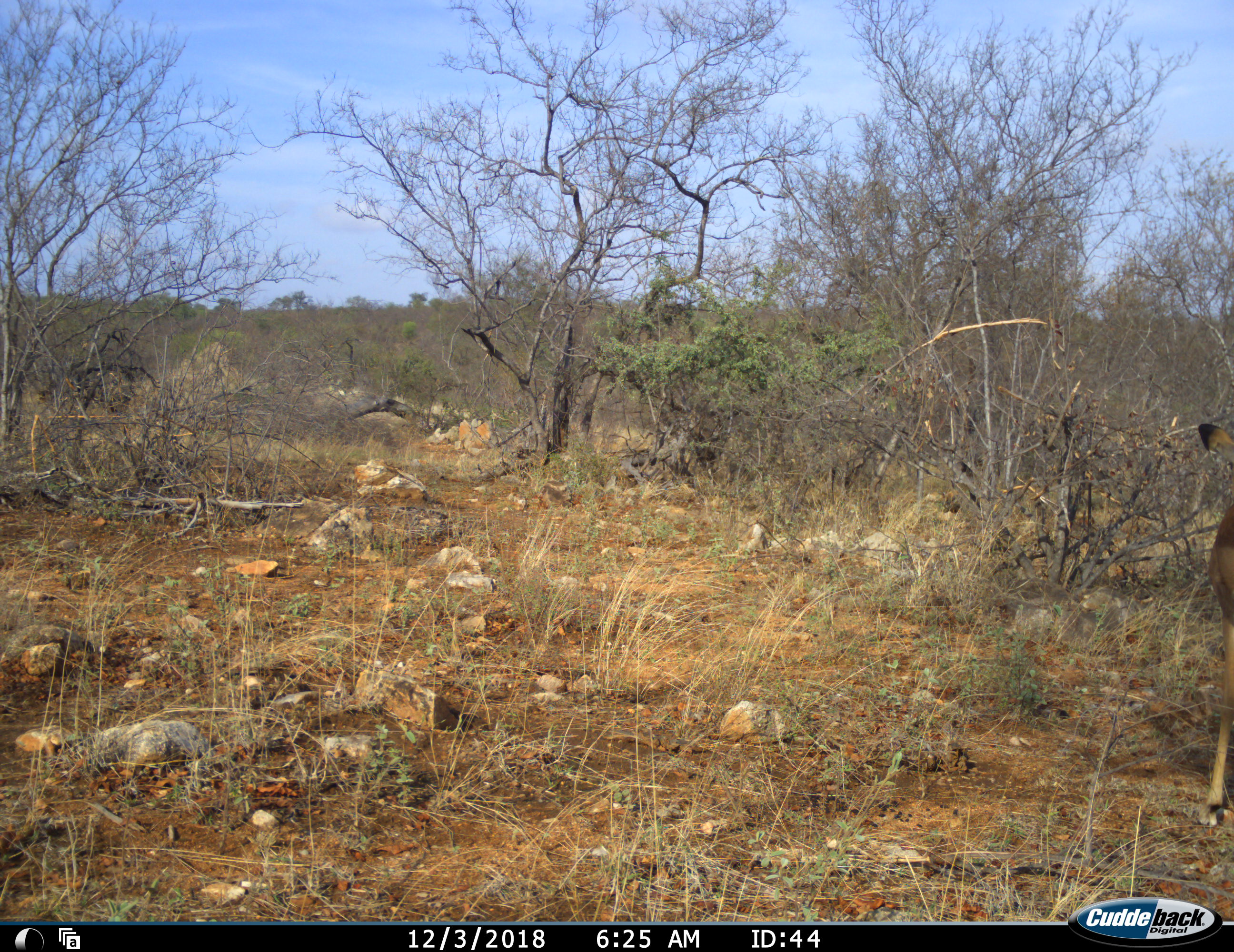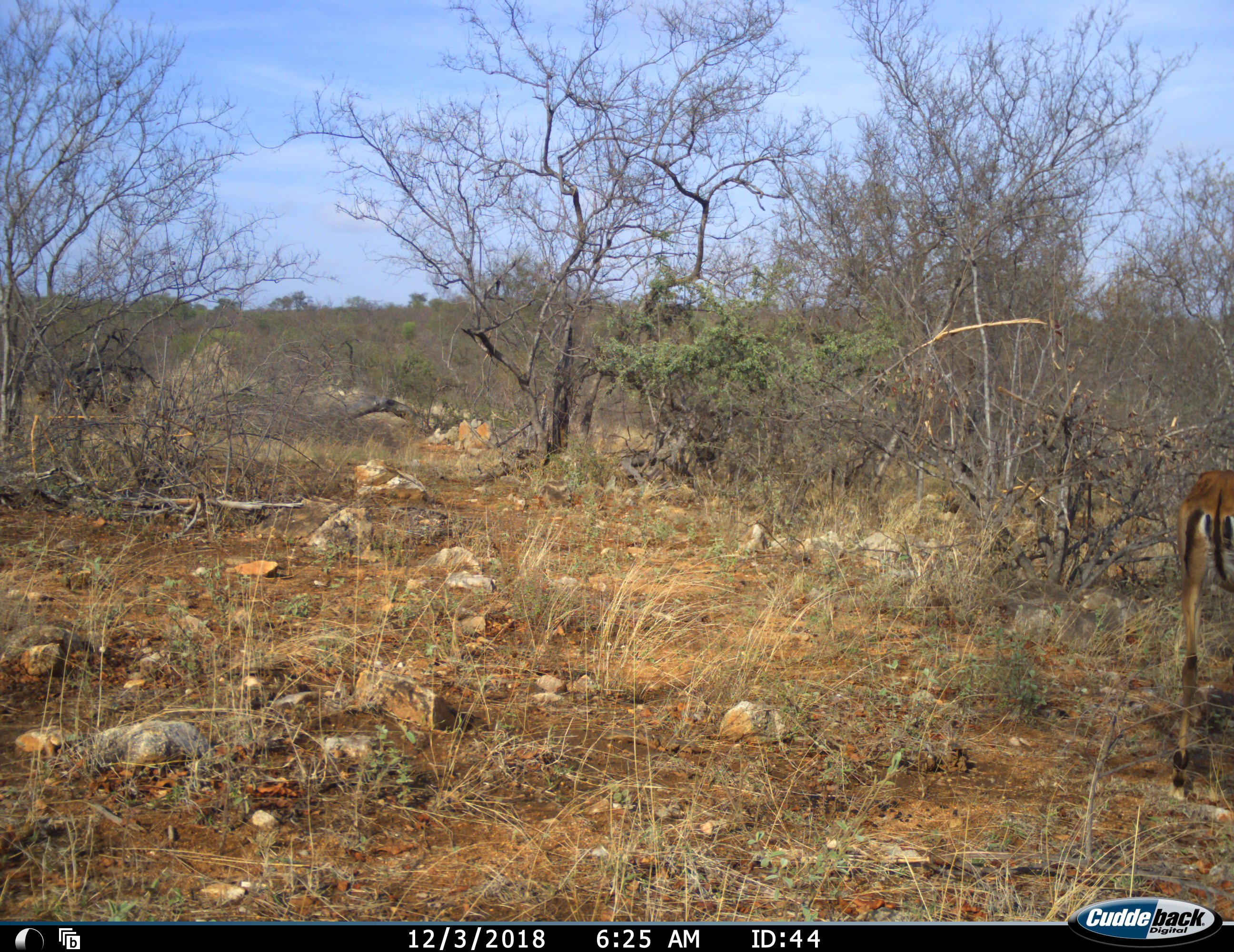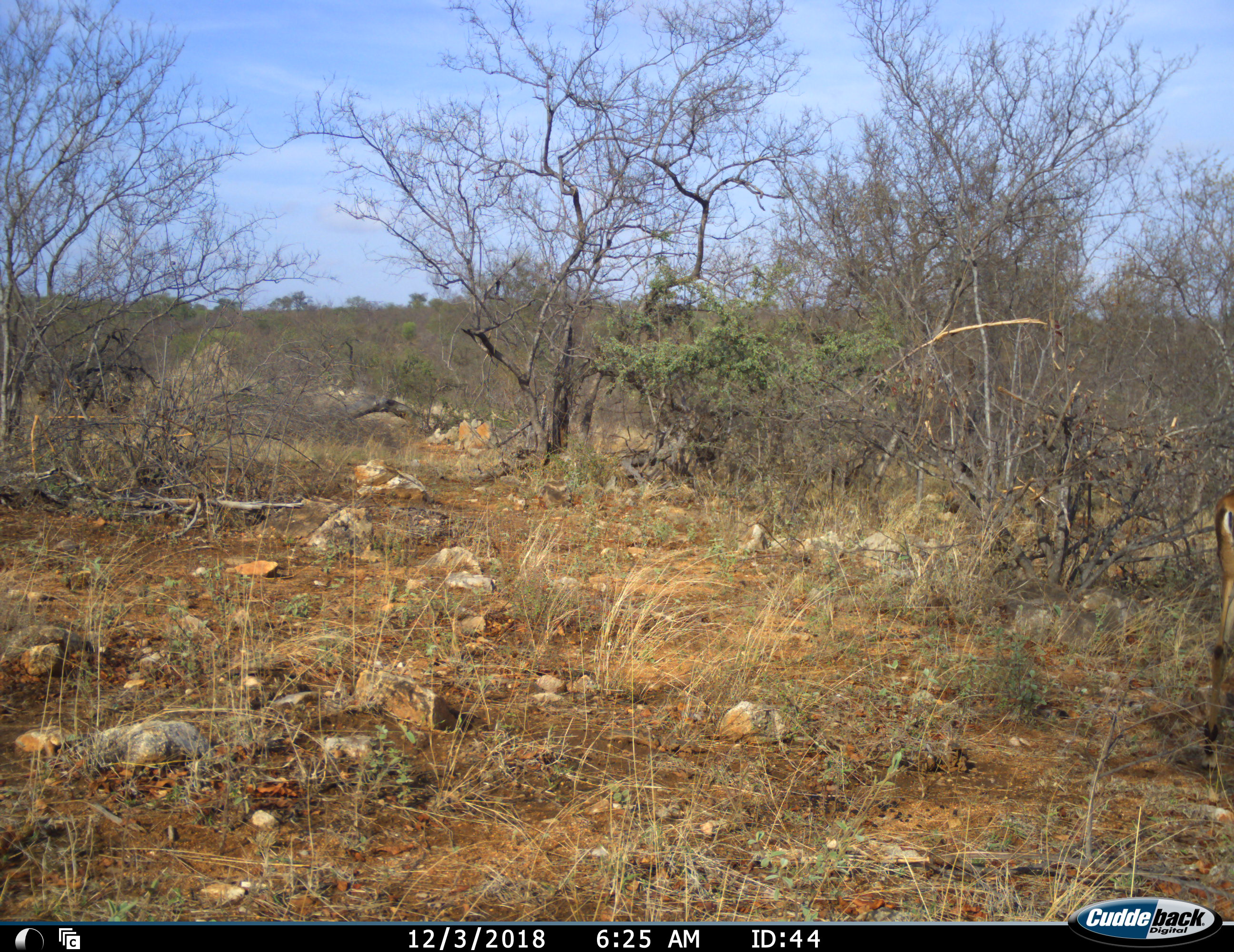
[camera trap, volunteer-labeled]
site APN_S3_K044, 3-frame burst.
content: unidentified animal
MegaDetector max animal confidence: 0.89